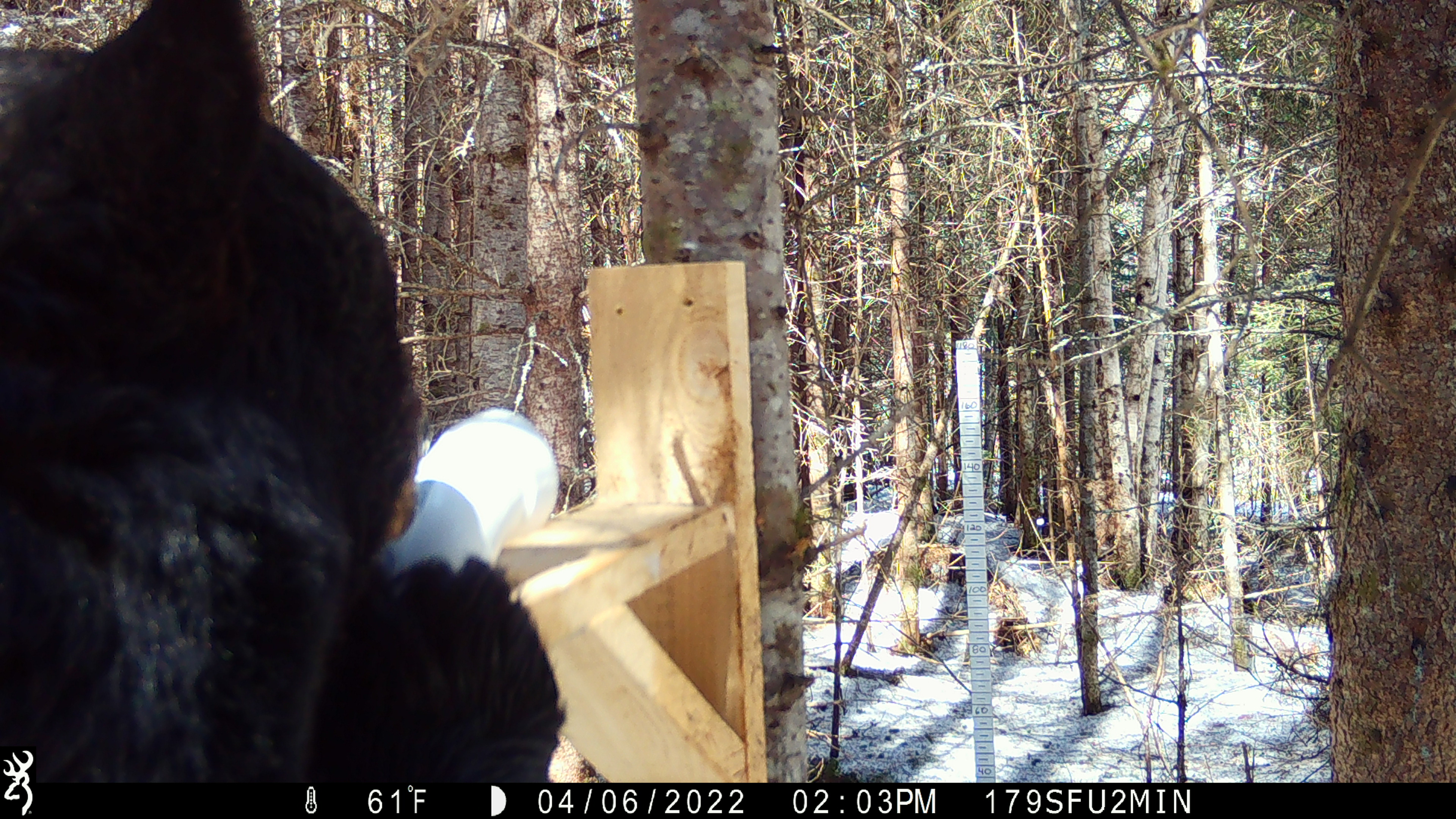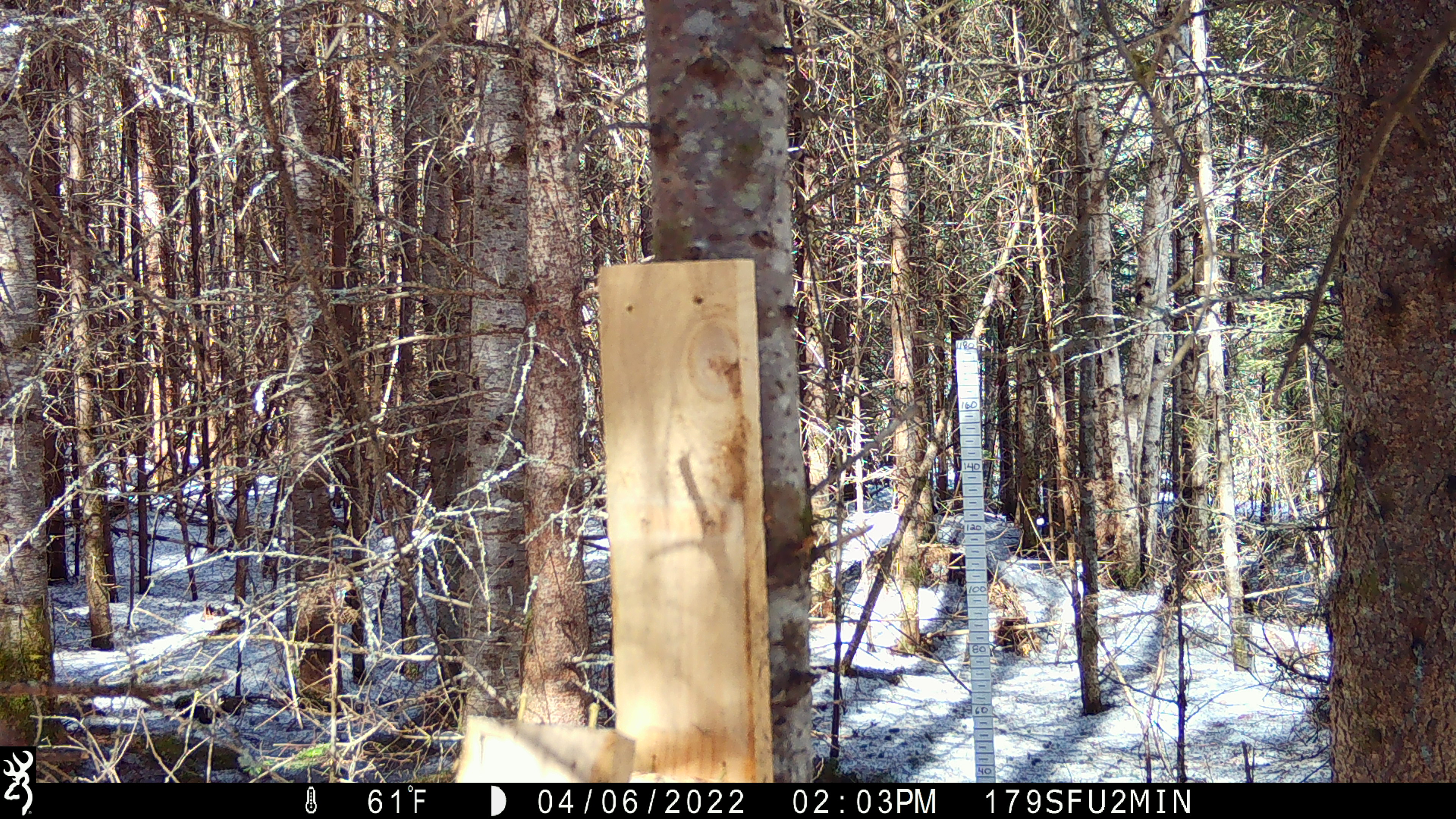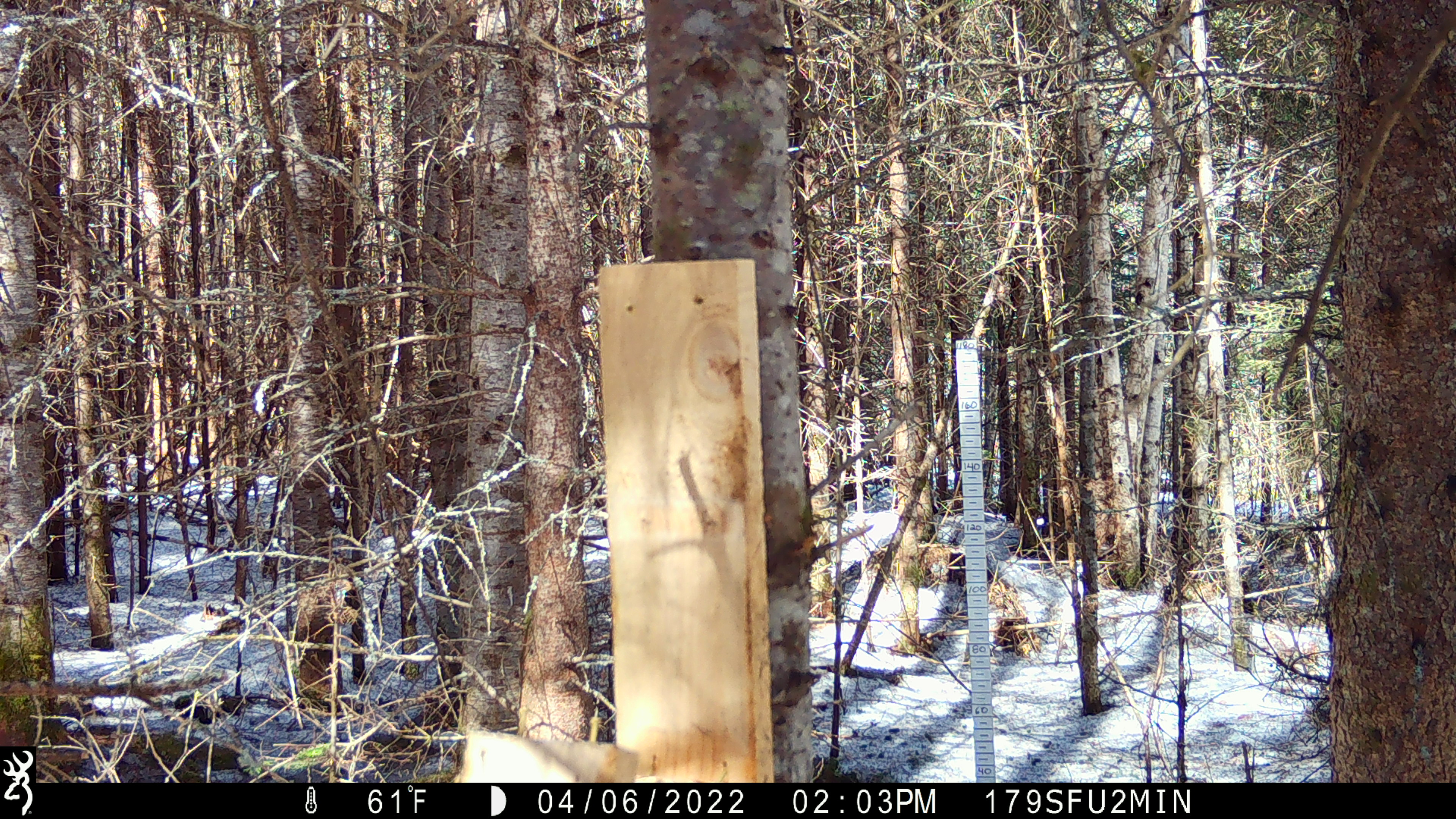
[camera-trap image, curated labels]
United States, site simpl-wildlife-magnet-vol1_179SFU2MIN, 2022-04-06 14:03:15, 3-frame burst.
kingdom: Animalia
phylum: Chordata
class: Mammalia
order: Carnivora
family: Ursidae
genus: Ursus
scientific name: Ursus americanus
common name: black bear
Black bear (Ursus americanus).